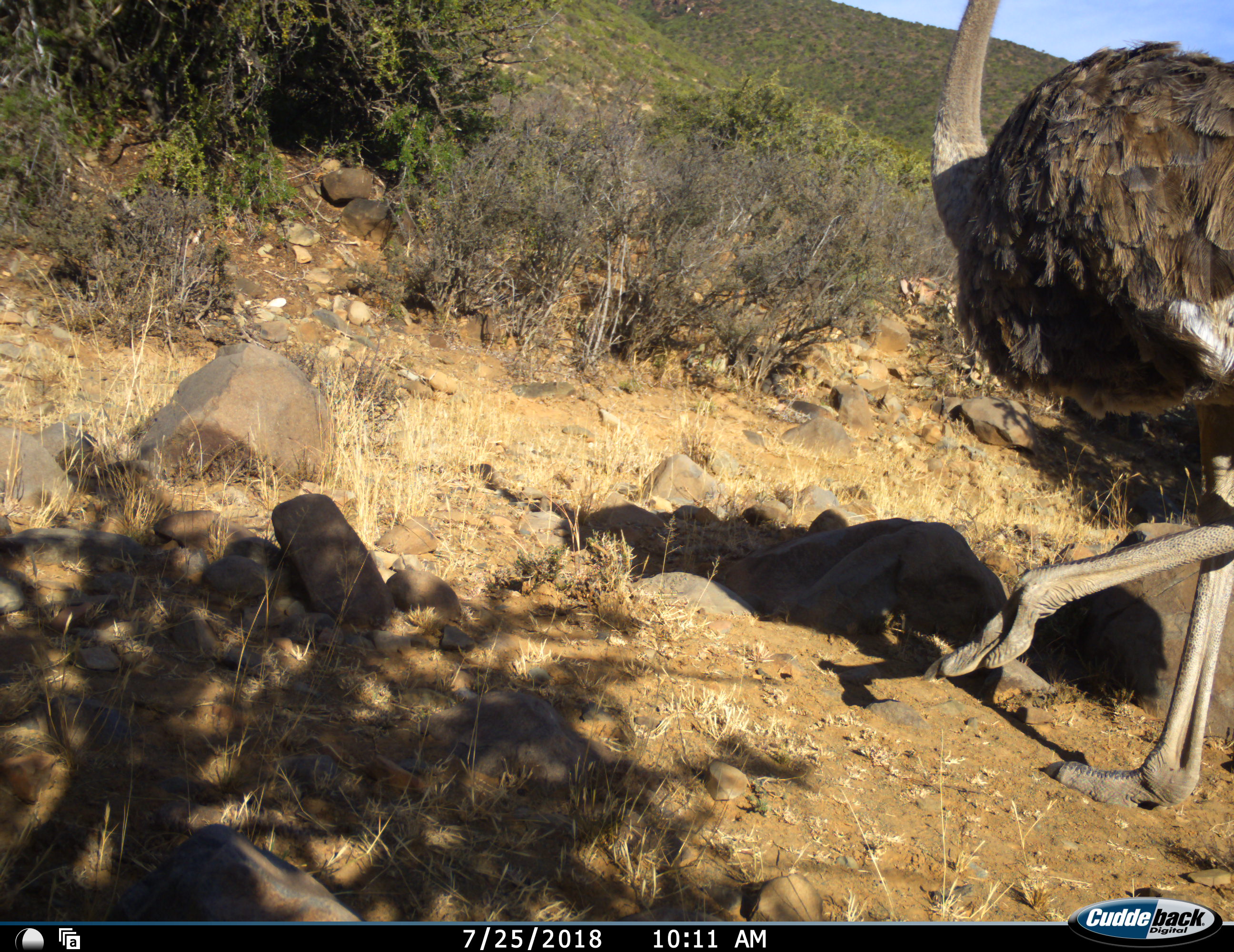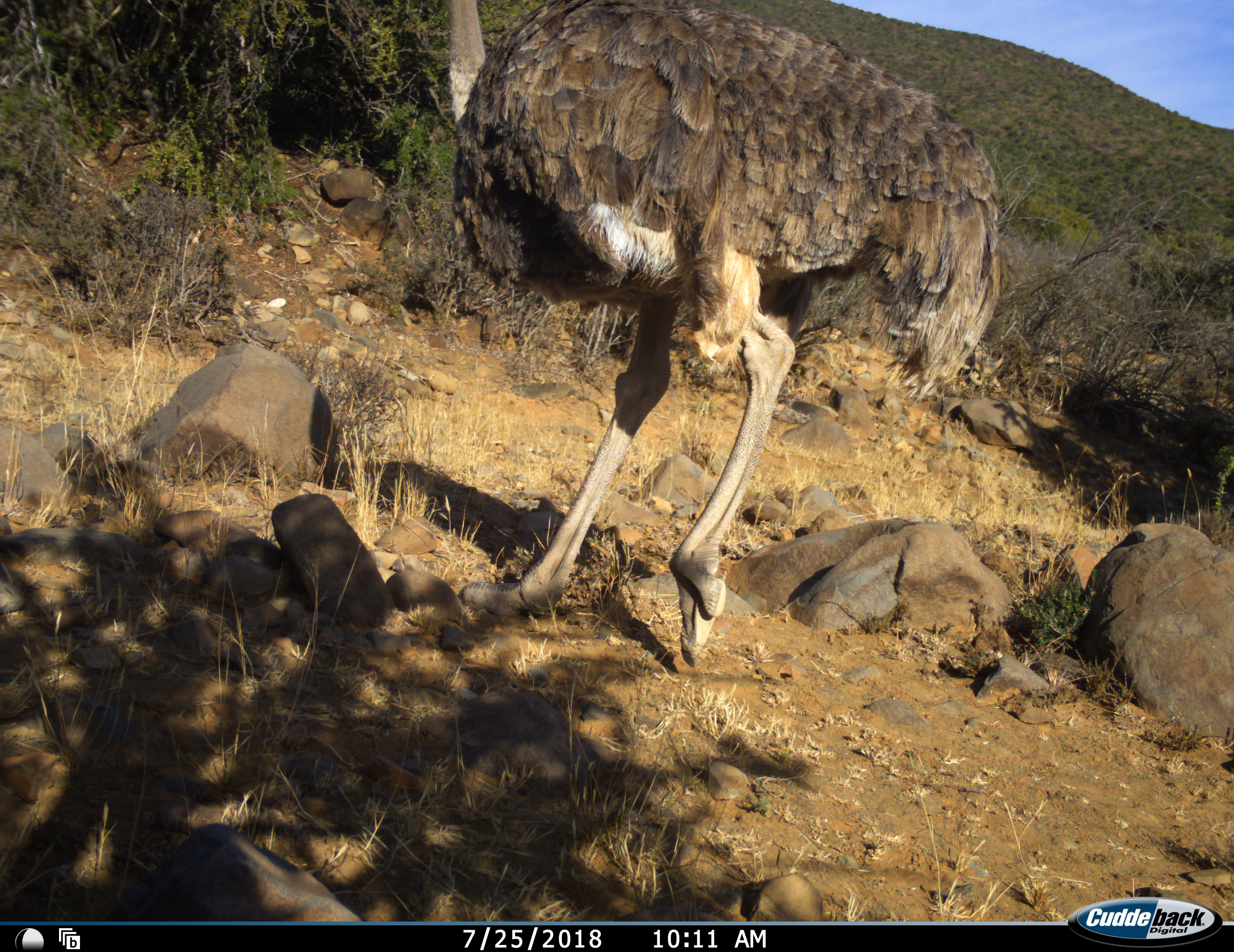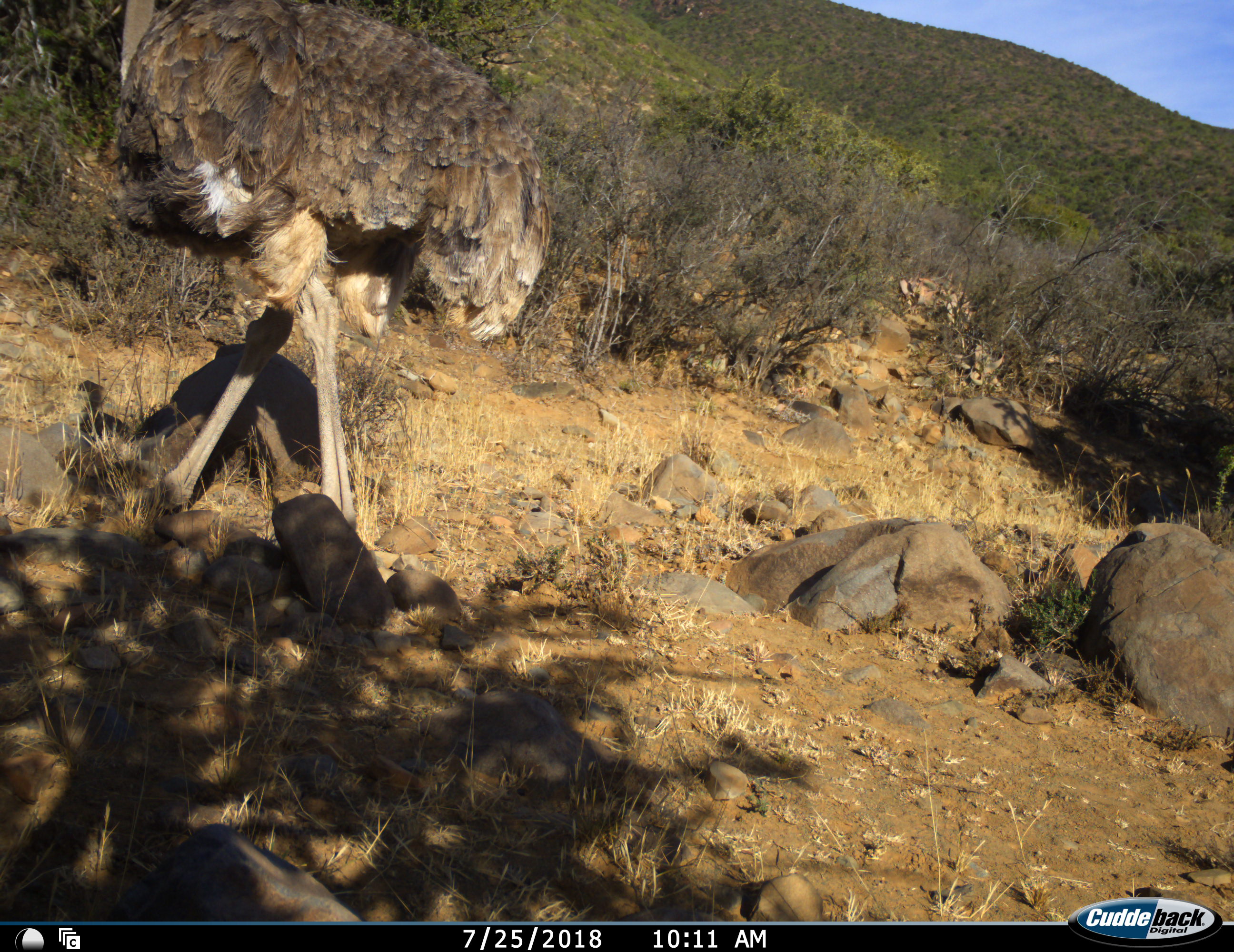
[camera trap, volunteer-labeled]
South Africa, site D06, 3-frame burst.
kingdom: Animalia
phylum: Chordata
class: Aves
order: Struthioniformes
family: Struthionidae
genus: Struthio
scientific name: Struthio camelus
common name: ostrich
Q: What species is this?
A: Ostrich (Struthio camelus).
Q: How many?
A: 1.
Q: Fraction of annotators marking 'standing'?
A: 10%.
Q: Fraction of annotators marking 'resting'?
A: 0%.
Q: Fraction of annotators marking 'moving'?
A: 90%.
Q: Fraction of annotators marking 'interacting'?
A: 0%.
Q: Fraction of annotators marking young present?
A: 0%.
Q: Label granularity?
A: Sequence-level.